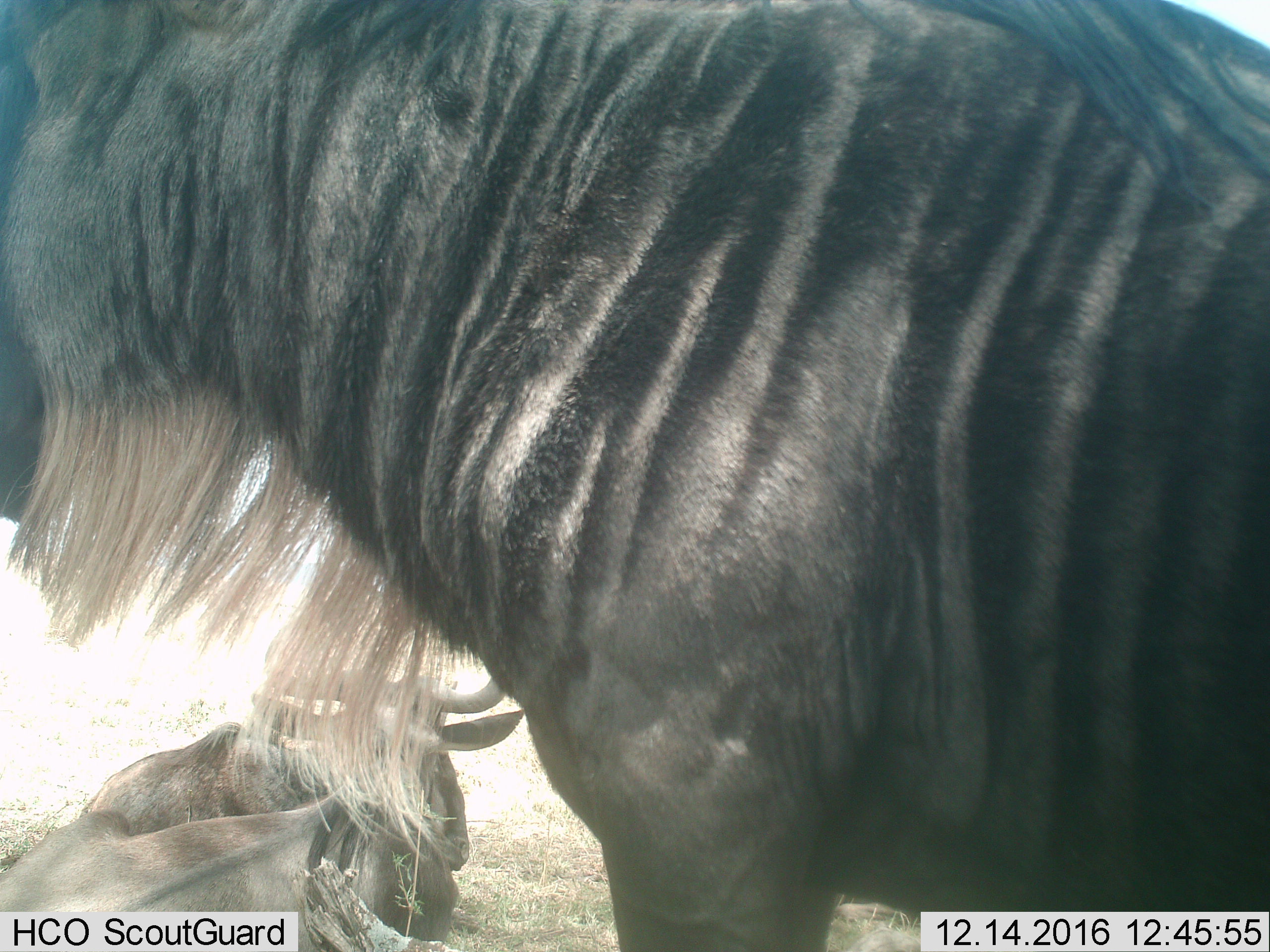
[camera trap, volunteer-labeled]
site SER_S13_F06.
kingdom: Animalia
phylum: Chordata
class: Mammalia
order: Artiodactyla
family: Bovidae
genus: Connochaetes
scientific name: Connochaetes taurinus taurinus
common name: blue wildebeest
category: wildebeestblue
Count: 2.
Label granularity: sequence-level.